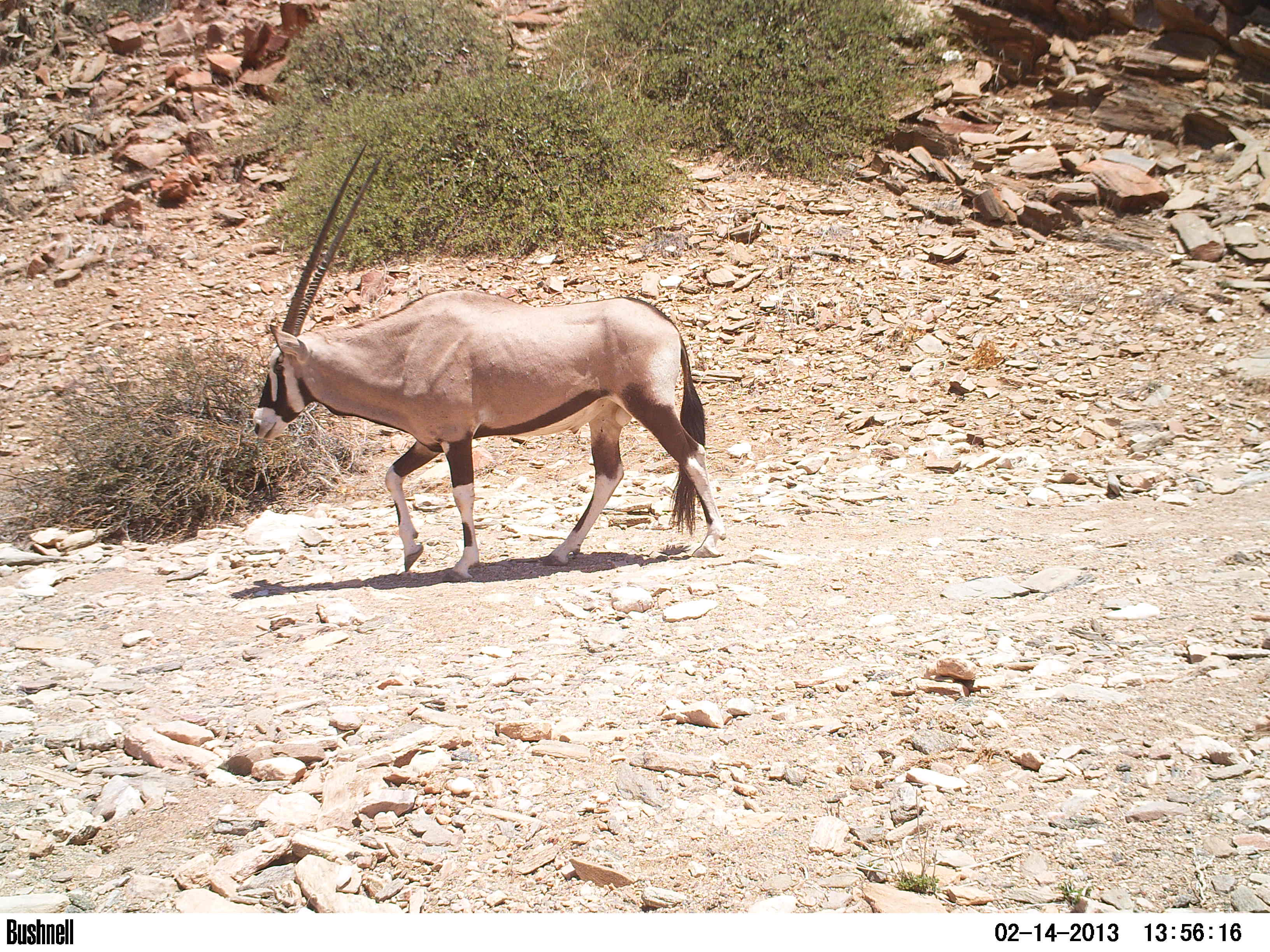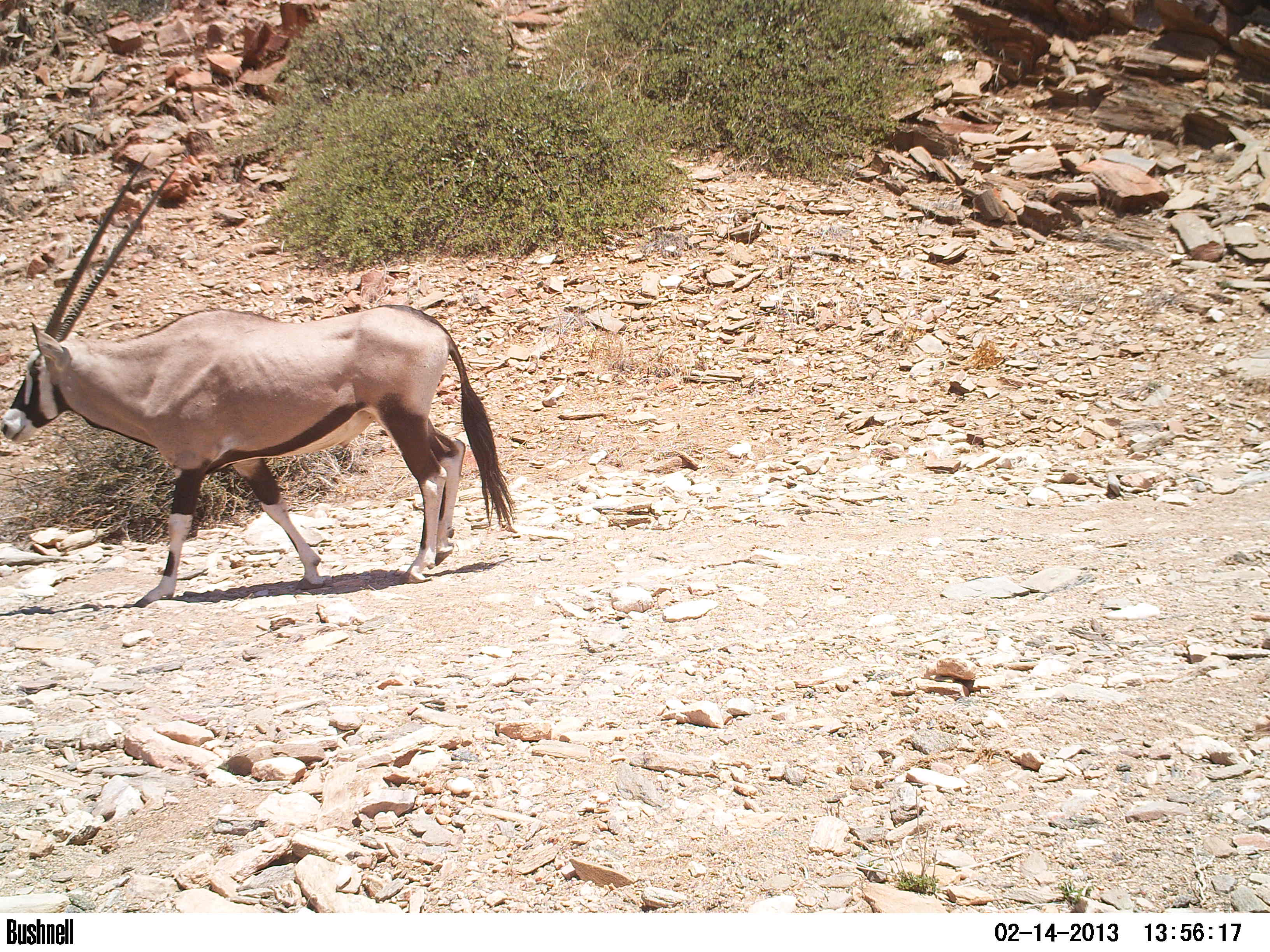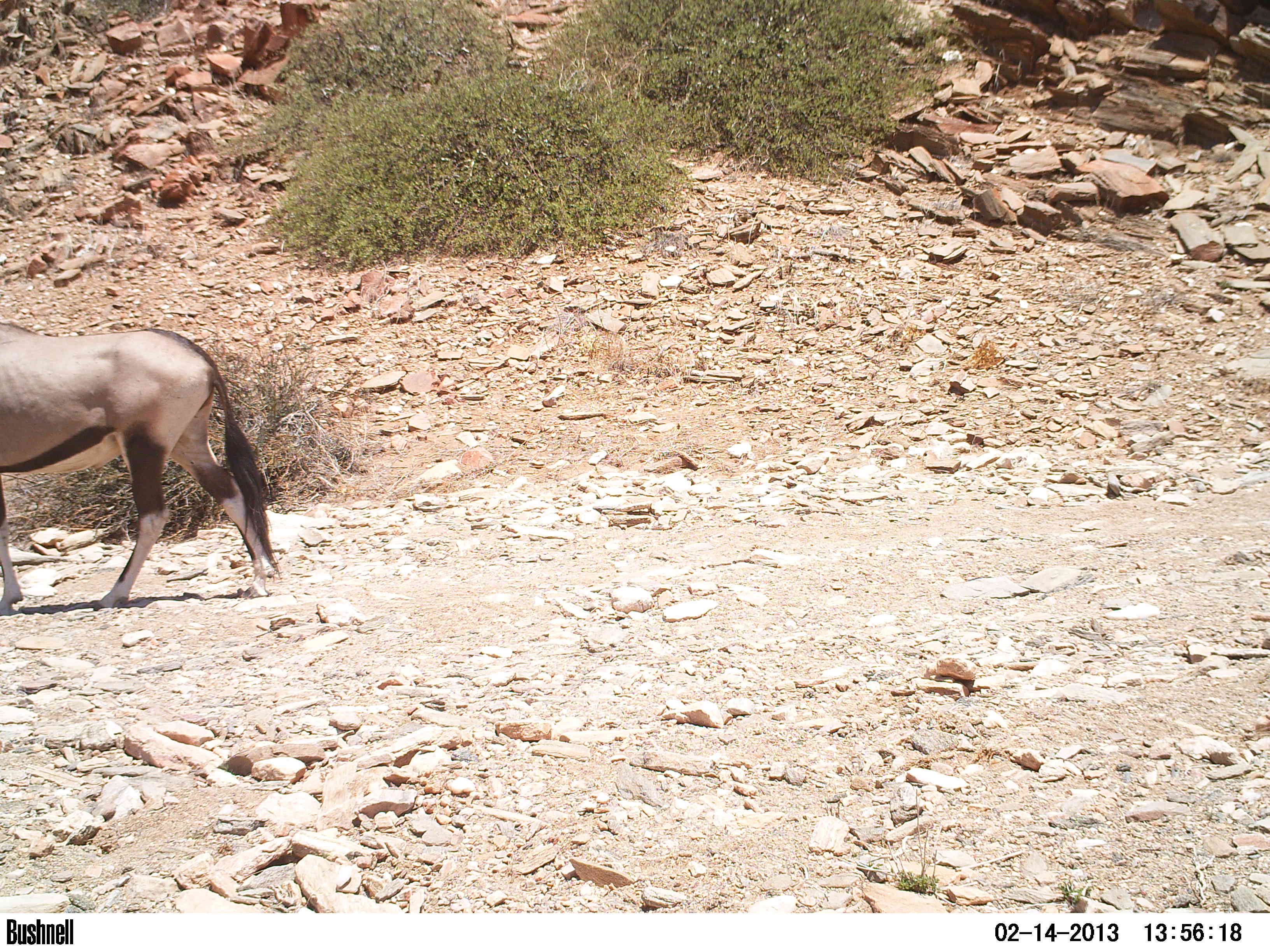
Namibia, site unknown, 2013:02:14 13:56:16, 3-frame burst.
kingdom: Animalia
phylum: Chordata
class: Mammalia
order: Artiodactyla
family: Bovidae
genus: Oryx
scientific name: Oryx gazella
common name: gemsbok